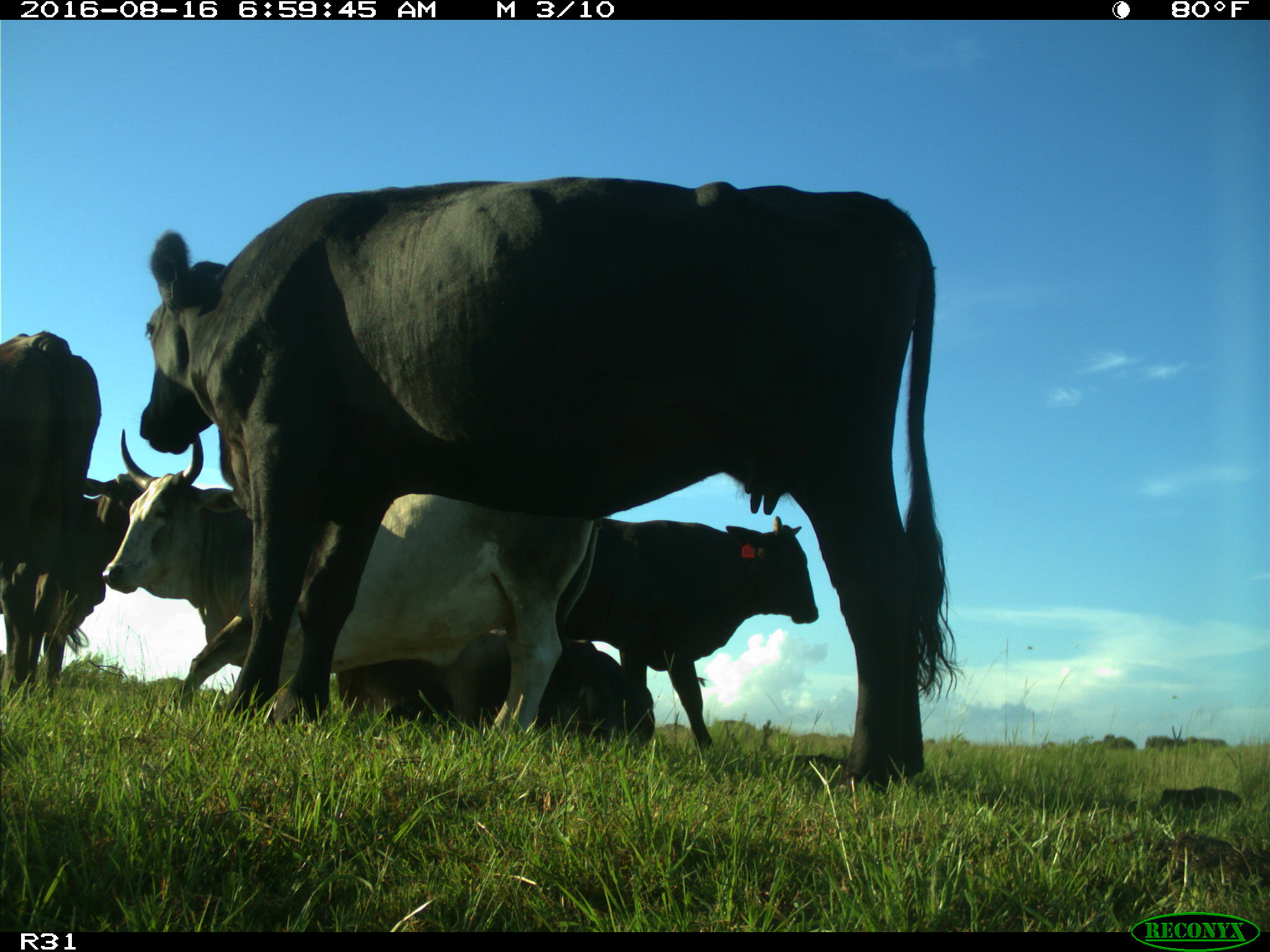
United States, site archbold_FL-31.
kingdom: Animalia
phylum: Chordata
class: Mammalia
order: Artiodactyla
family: Bovidae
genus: Bos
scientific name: Bos taurus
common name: domestic cow